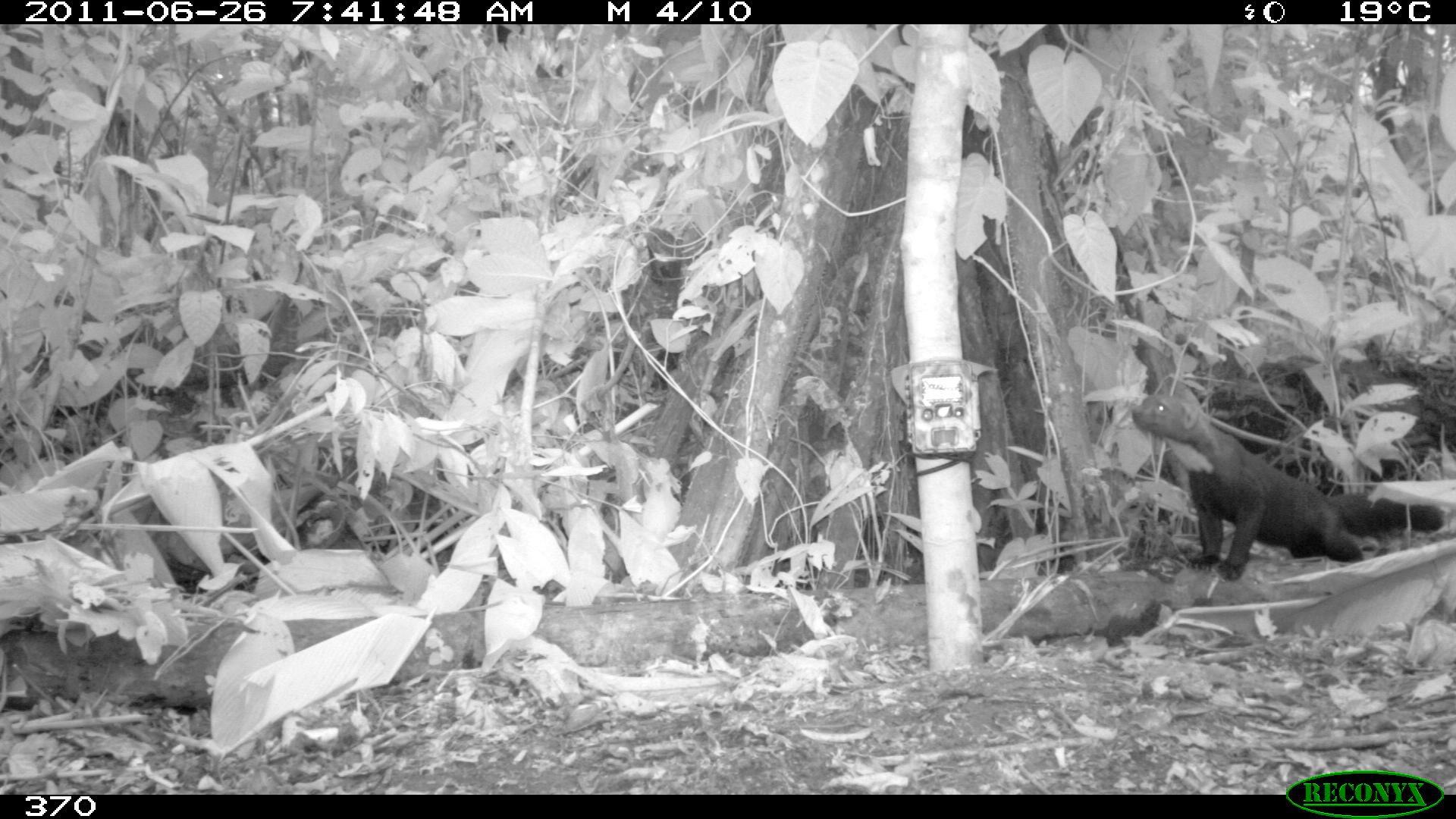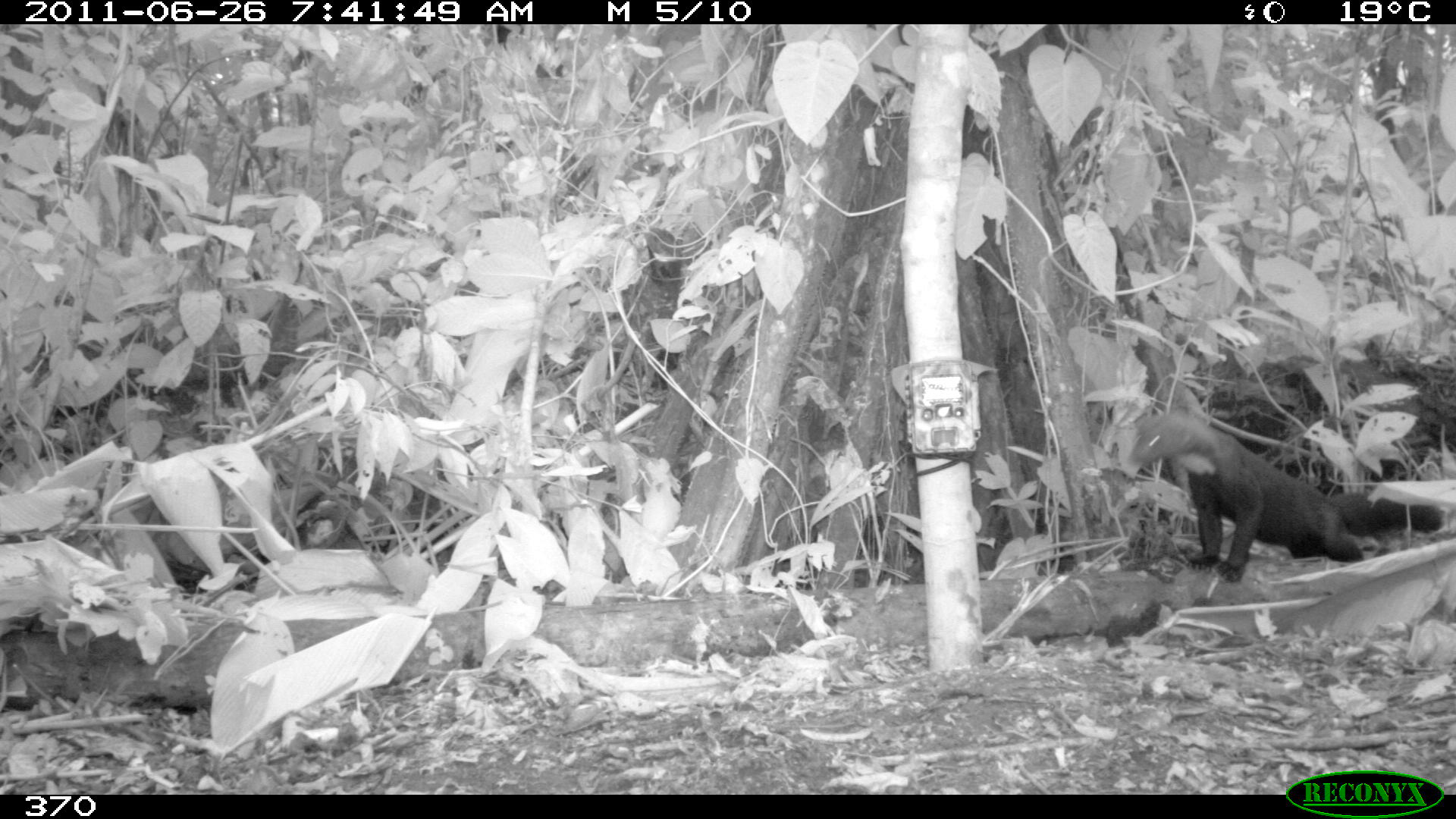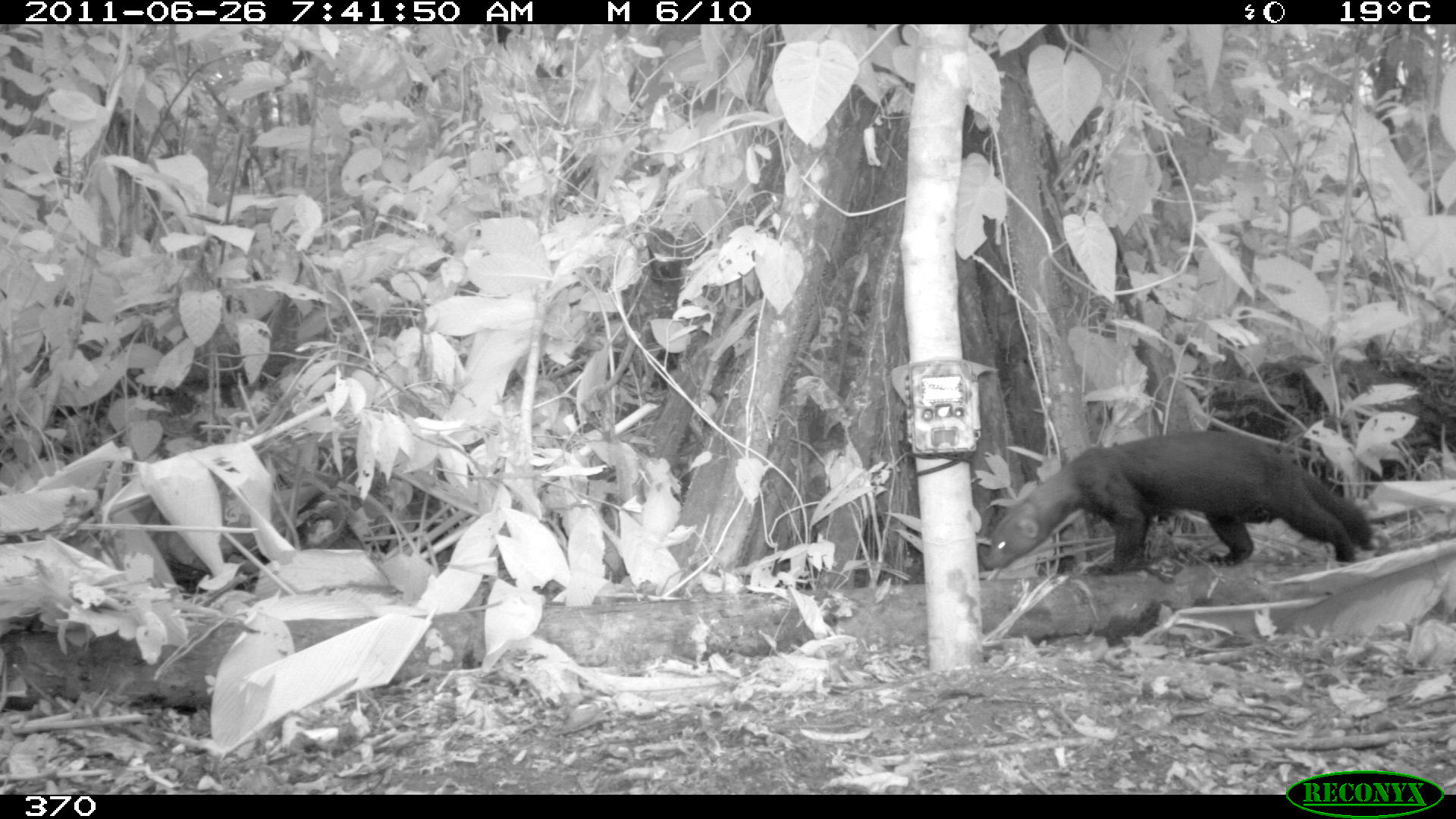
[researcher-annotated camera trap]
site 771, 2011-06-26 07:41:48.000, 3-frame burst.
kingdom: Animalia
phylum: Chordata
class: Mammalia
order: Carnivora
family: Mustelidae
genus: Eira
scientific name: Eira barbara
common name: tayra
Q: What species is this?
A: Eira barbara (tayra).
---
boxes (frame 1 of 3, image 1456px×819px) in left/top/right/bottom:
eira barbara: 1125/388/1451/580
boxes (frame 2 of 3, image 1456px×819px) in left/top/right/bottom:
eira barbara: 1129/410/1442/582